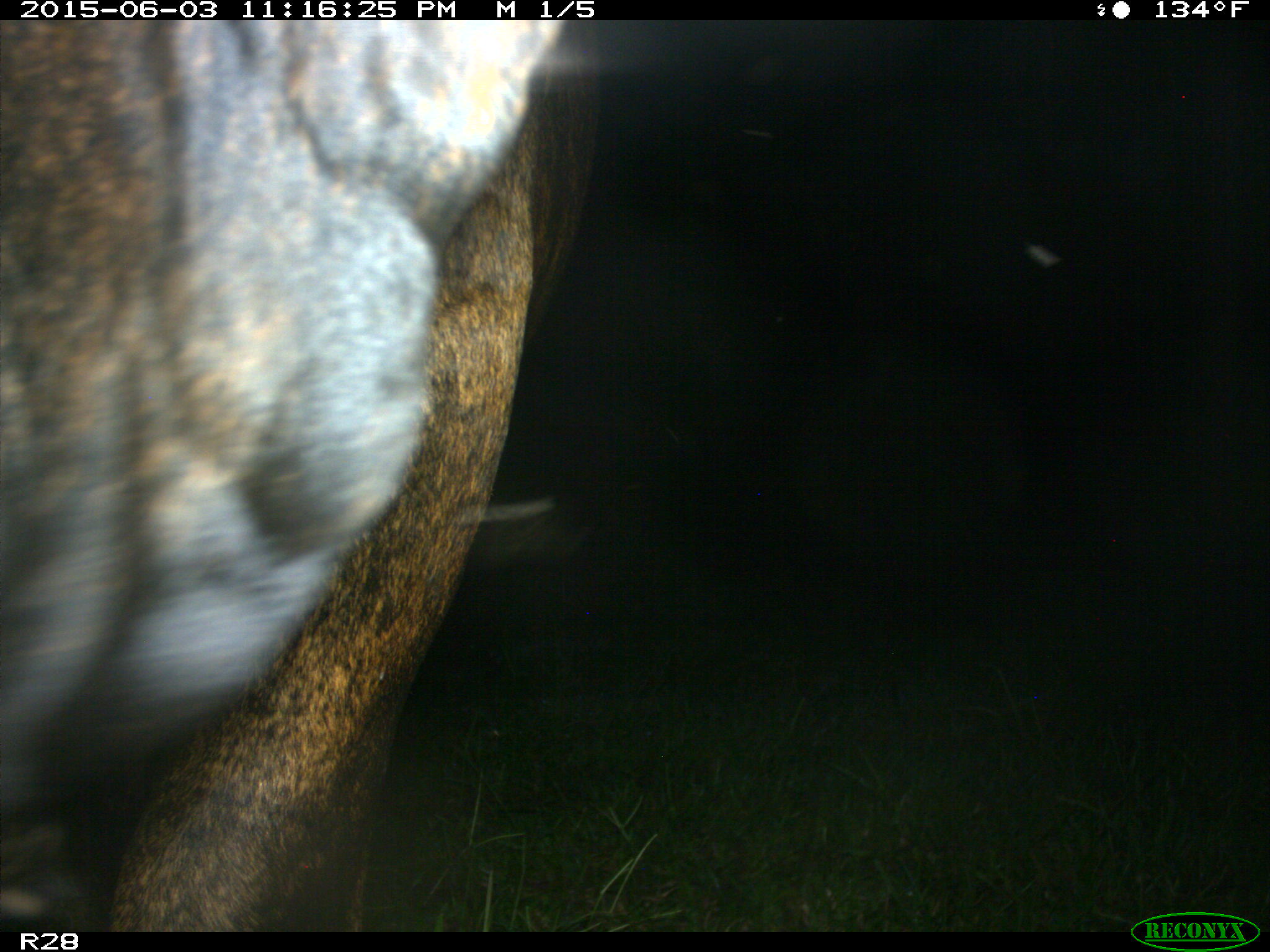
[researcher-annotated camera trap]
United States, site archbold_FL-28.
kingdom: Animalia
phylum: Chordata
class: Mammalia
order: Artiodactyla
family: Bovidae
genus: Bos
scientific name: Bos taurus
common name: domestic cow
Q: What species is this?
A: Bos taurus (domestic cow).